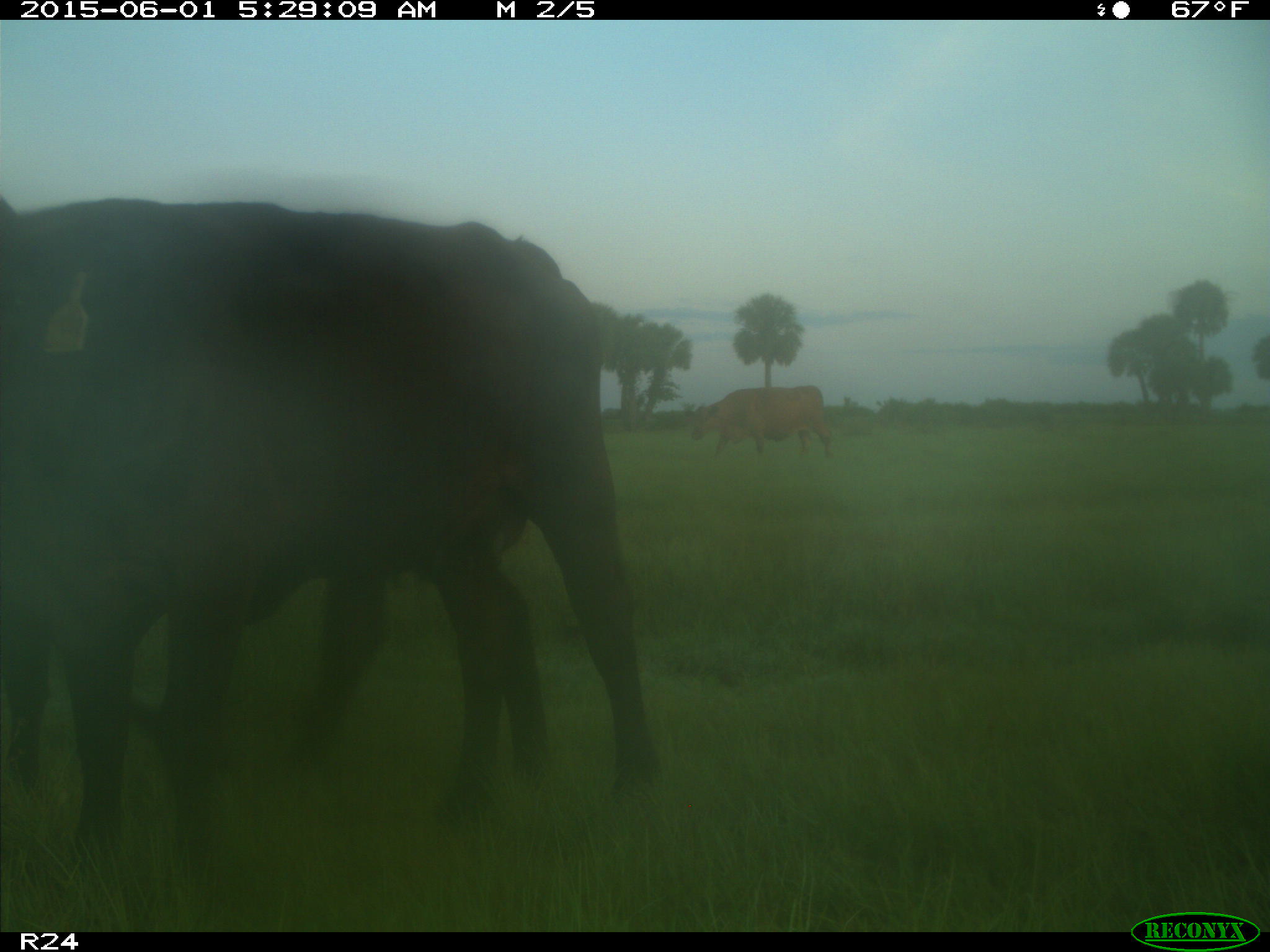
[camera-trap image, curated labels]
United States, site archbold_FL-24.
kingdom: Animalia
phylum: Chordata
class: Mammalia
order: Artiodactyla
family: Bovidae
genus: Bos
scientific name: Bos taurus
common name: domestic cow